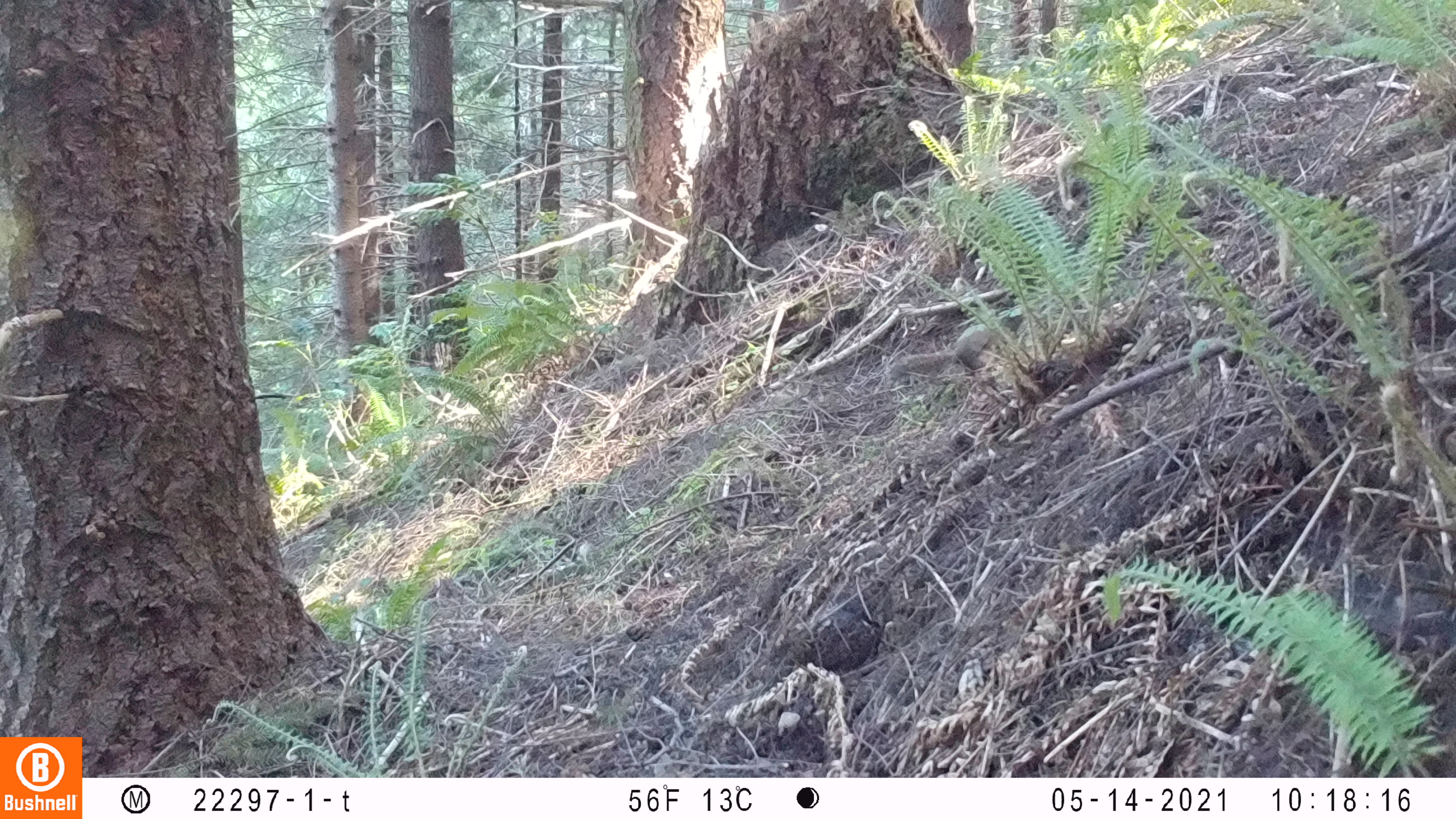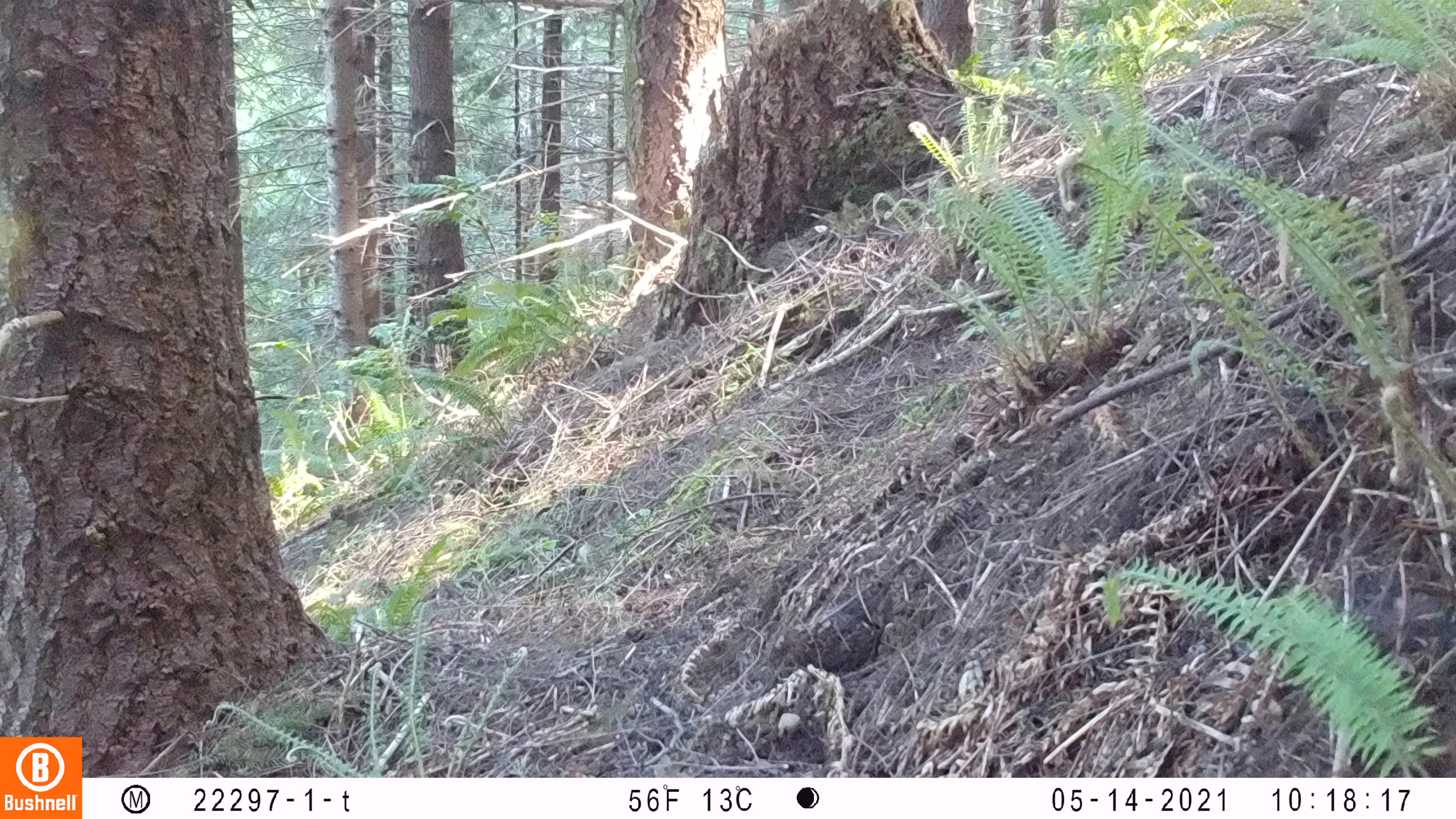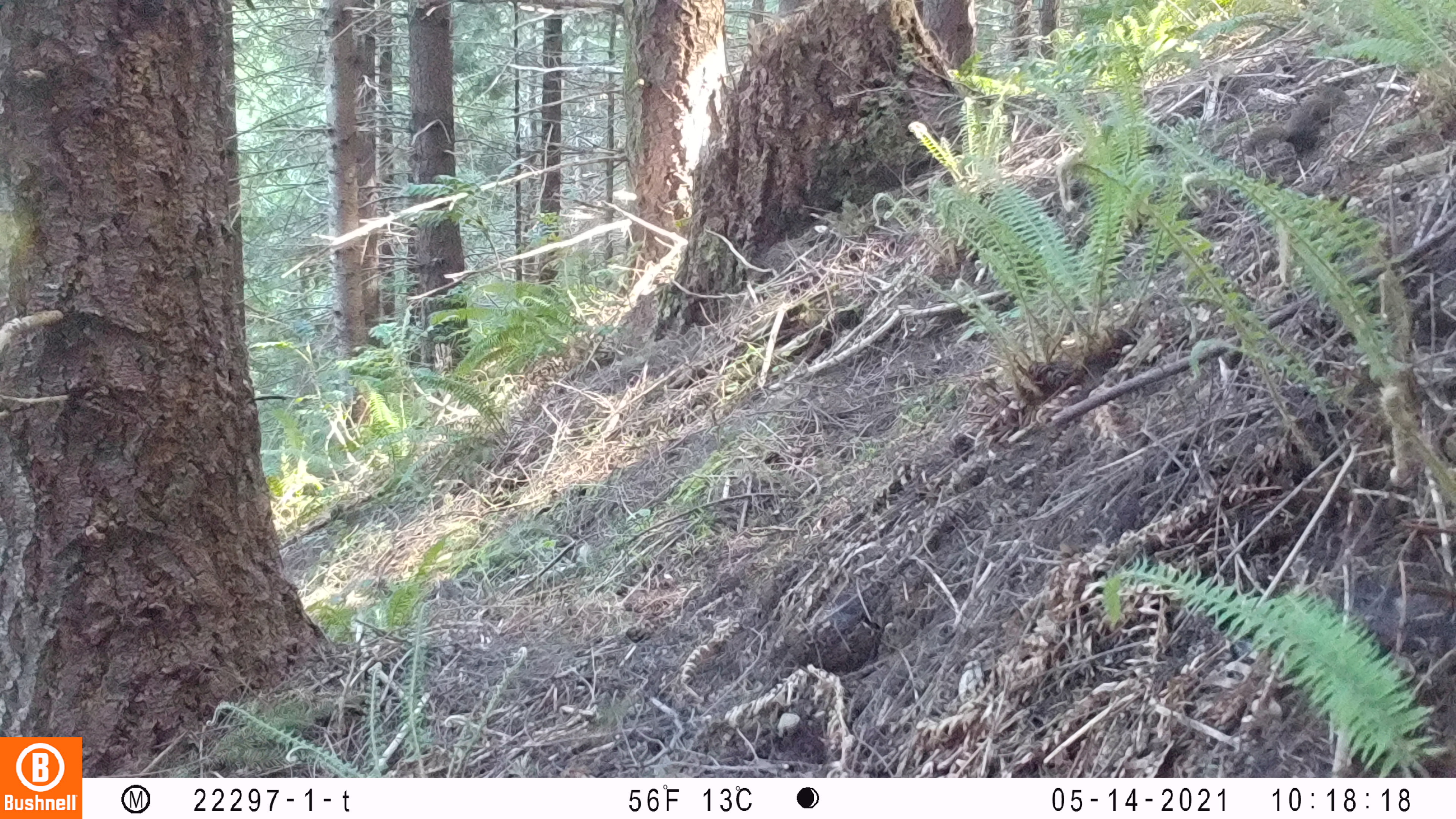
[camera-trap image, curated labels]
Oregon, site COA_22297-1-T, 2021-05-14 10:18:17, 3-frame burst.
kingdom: Animalia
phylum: Chordata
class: Mammalia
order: Rodentia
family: Sciuridae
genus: Tamiasciurus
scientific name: Tamiasciurus douglasii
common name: douglas squirrel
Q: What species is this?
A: Douglas squirrel (Tamiasciurus douglasii).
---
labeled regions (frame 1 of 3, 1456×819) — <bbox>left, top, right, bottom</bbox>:
douglas squirrel: <bbox>864, 296, 1048, 414</bbox>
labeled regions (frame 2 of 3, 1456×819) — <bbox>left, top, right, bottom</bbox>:
douglas squirrel: <bbox>1227, 66, 1359, 183</bbox>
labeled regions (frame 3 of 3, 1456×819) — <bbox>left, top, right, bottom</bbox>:
douglas squirrel: <bbox>1230, 70, 1357, 185</bbox>